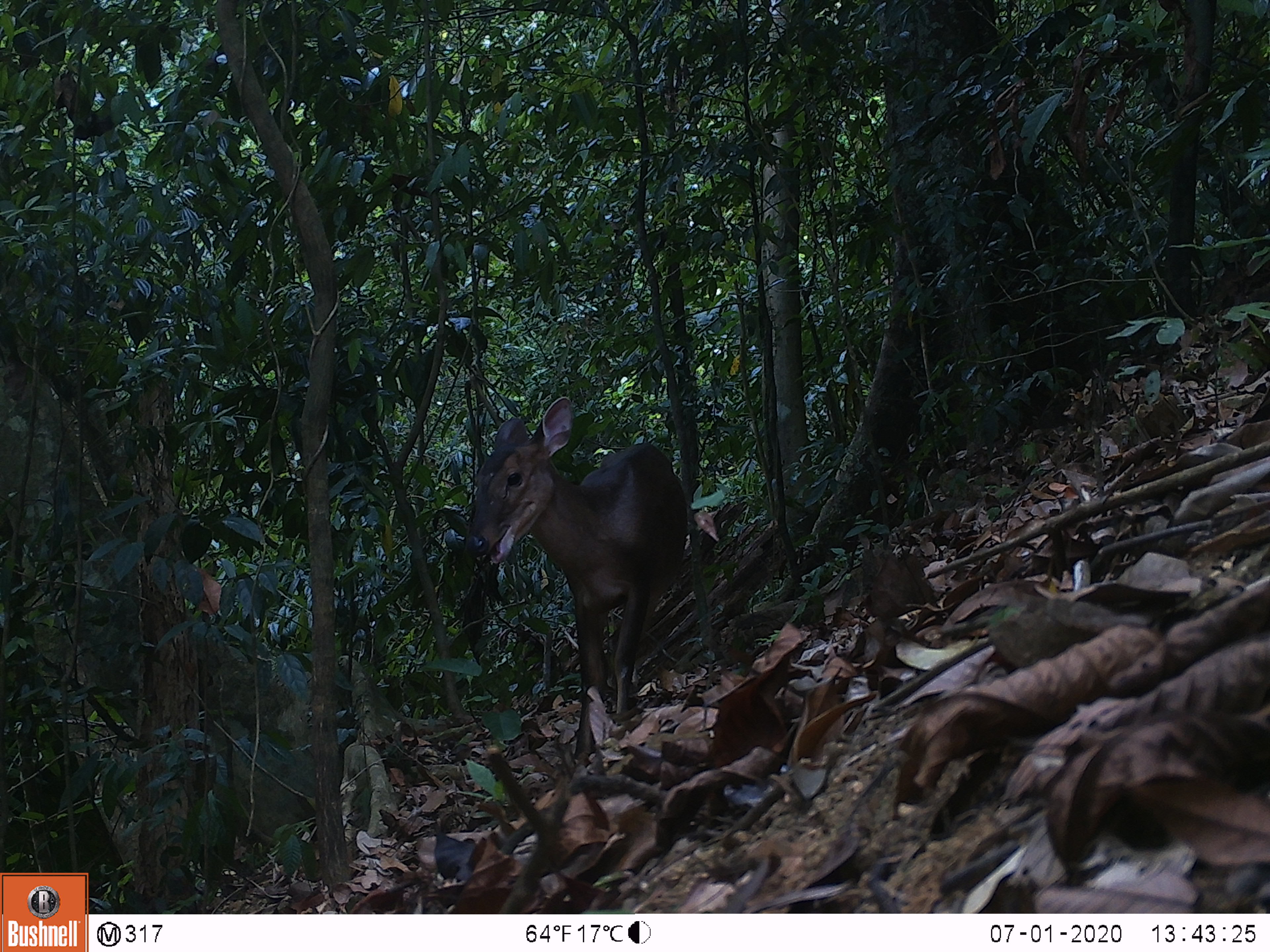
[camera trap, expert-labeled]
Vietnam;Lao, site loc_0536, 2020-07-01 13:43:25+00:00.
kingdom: Animalia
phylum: Chordata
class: Mammalia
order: Artiodactyla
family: Cervidae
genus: Muntiacus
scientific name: Muntiacus vuquangensis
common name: large-antlered muntjac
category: large antlered muntjac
Large antlered muntjac (large-antlered muntjac) (Muntiacus vuquangensis). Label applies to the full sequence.